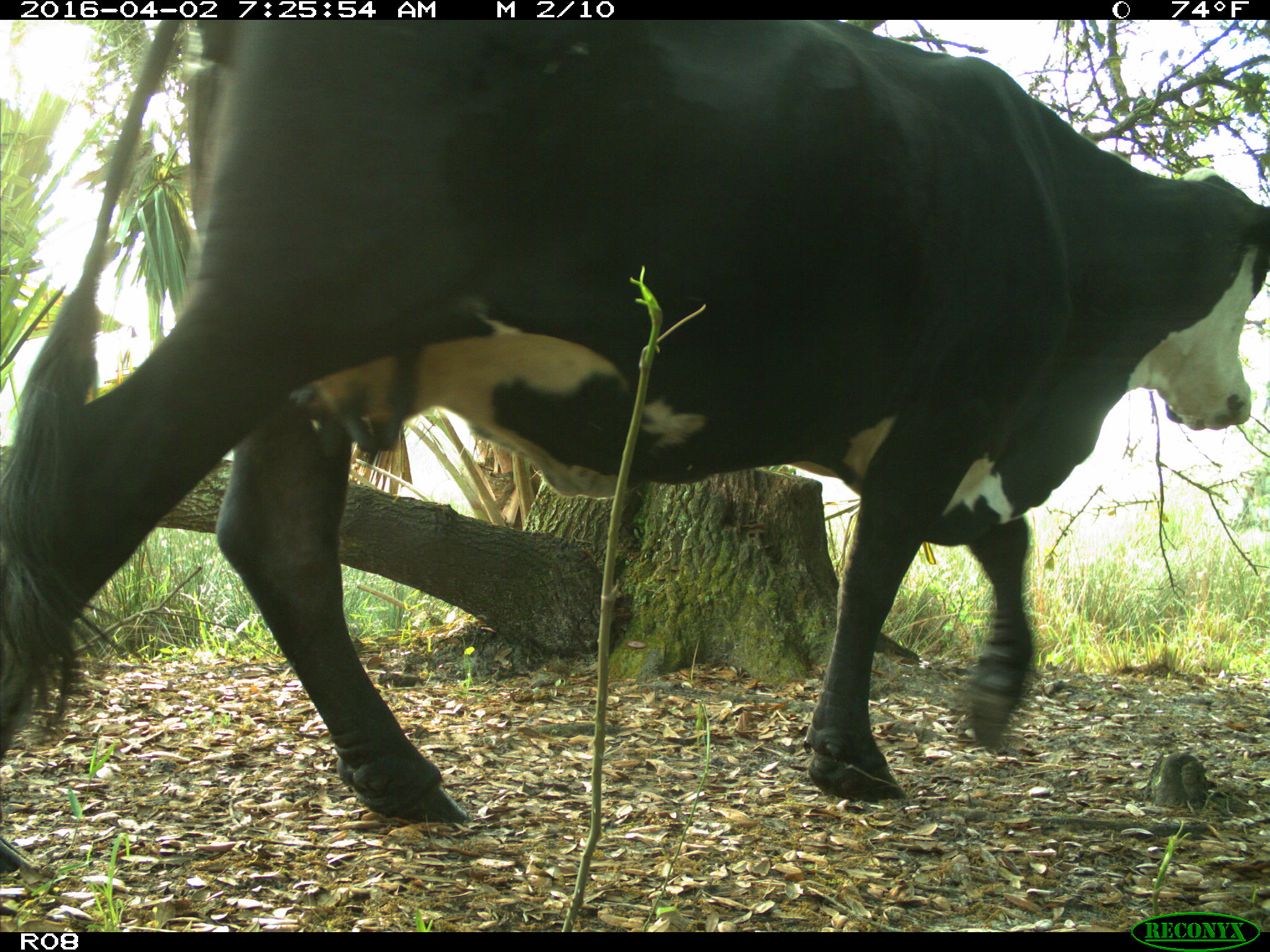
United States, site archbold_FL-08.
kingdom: Animalia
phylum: Chordata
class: Mammalia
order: Artiodactyla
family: Bovidae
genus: Bos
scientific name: Bos taurus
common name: domestic cow